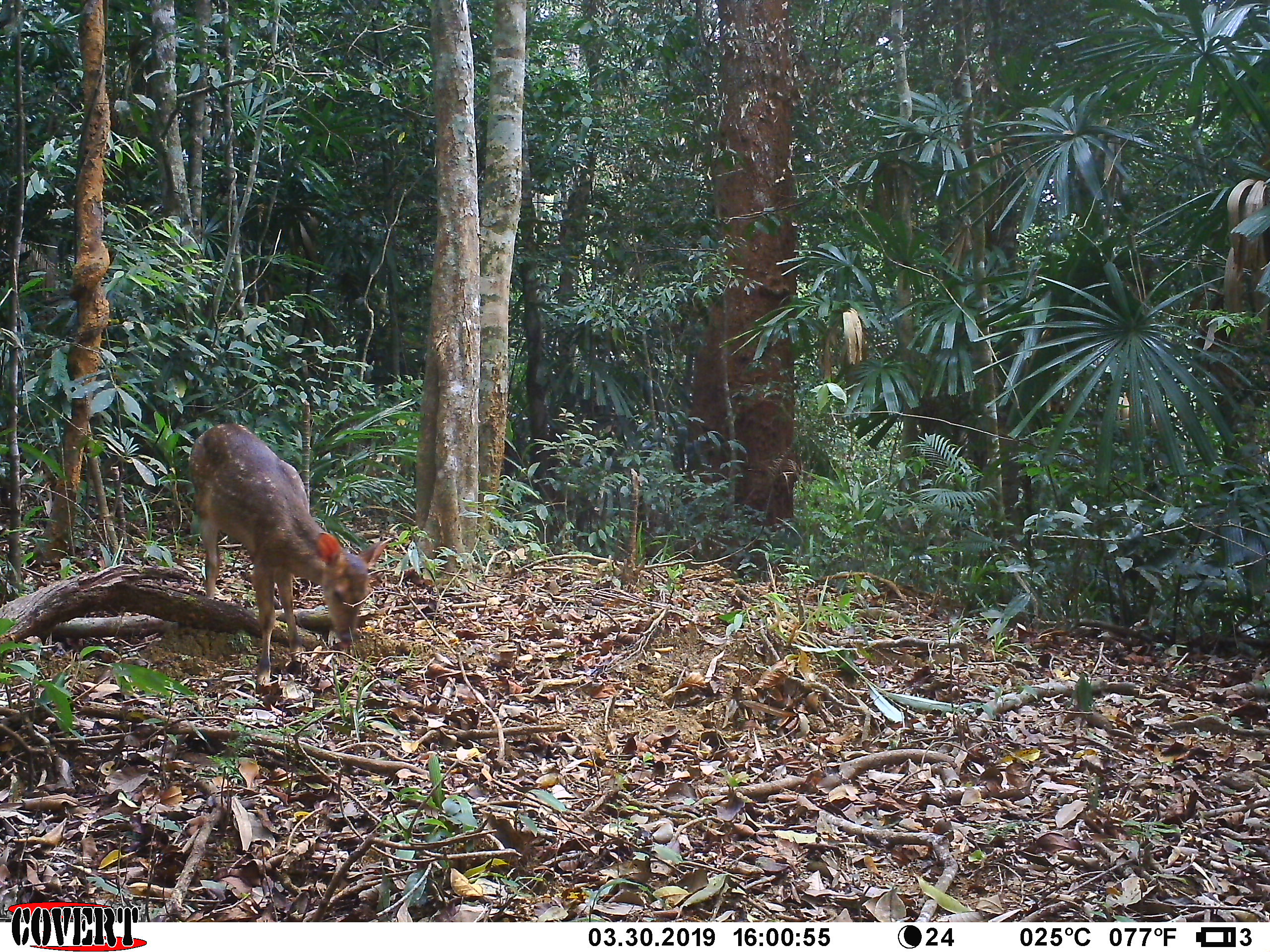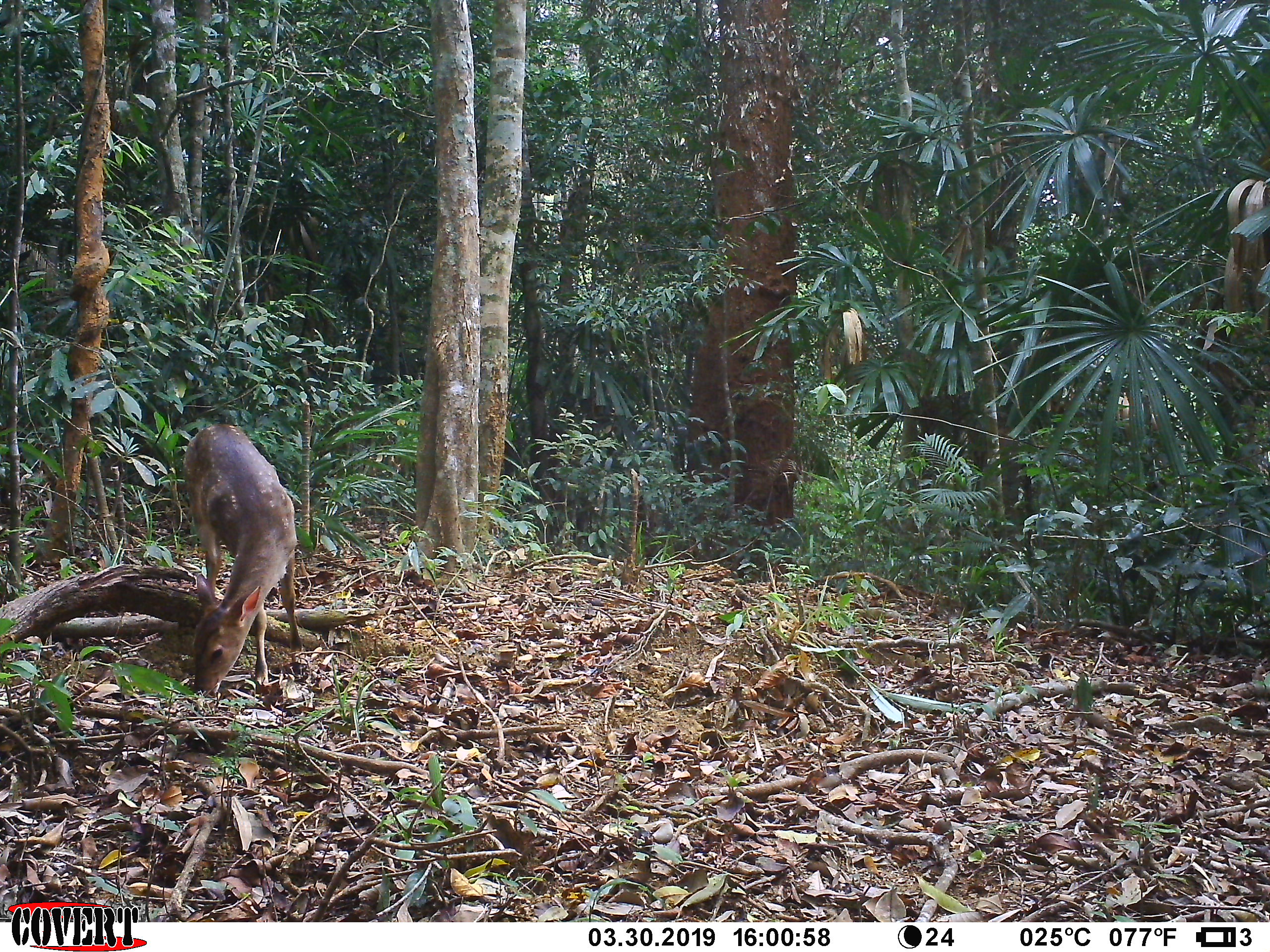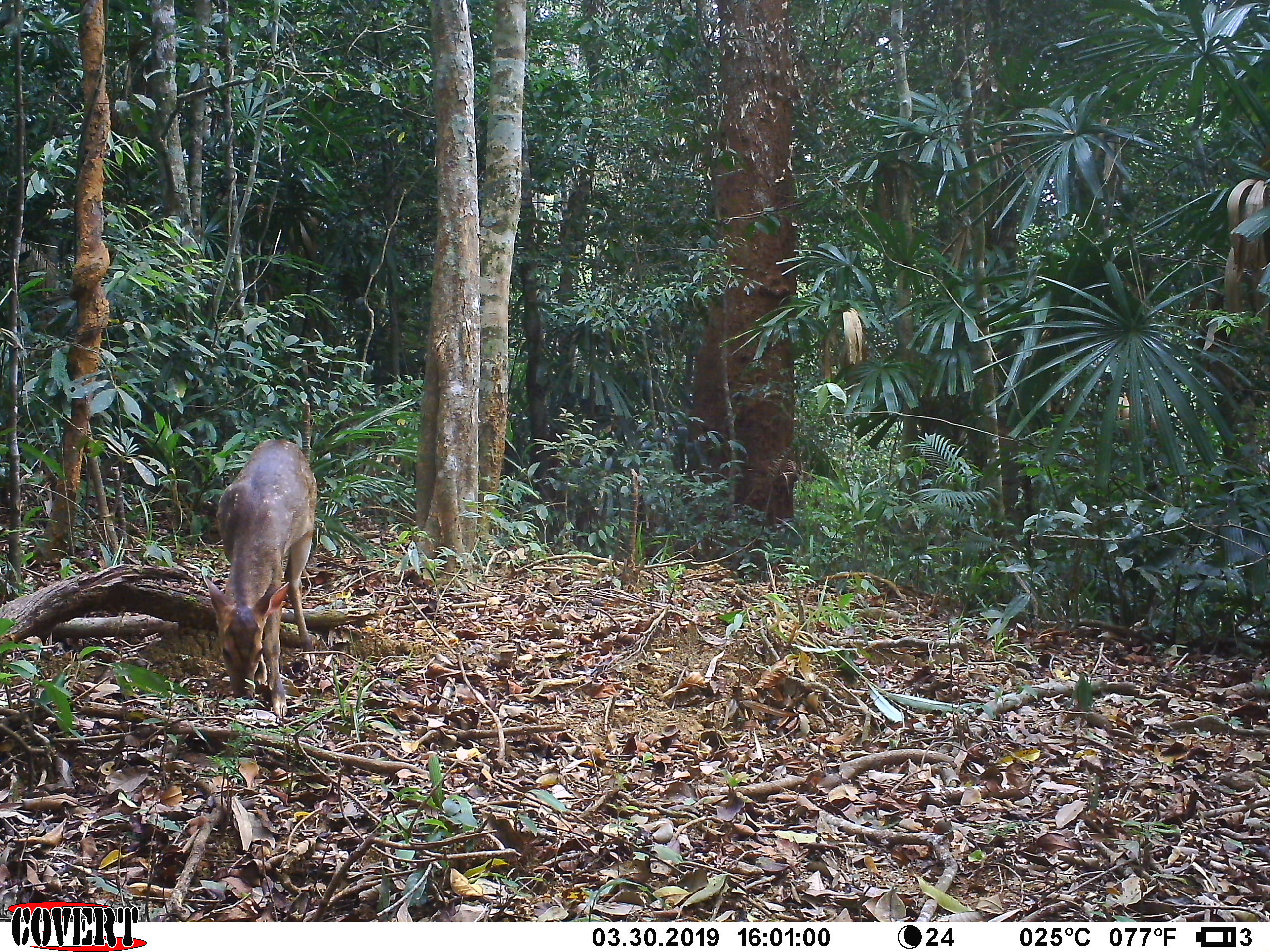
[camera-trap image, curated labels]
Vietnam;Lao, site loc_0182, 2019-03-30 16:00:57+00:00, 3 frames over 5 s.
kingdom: Animalia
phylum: Chordata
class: Mammalia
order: Artiodactyla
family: Cervidae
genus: Muntiacus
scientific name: Muntiacus vuquangensis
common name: large-antlered muntjac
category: large antlered muntjac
Large antlered muntjac (large-antlered muntjac) (Muntiacus vuquangensis). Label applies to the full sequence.